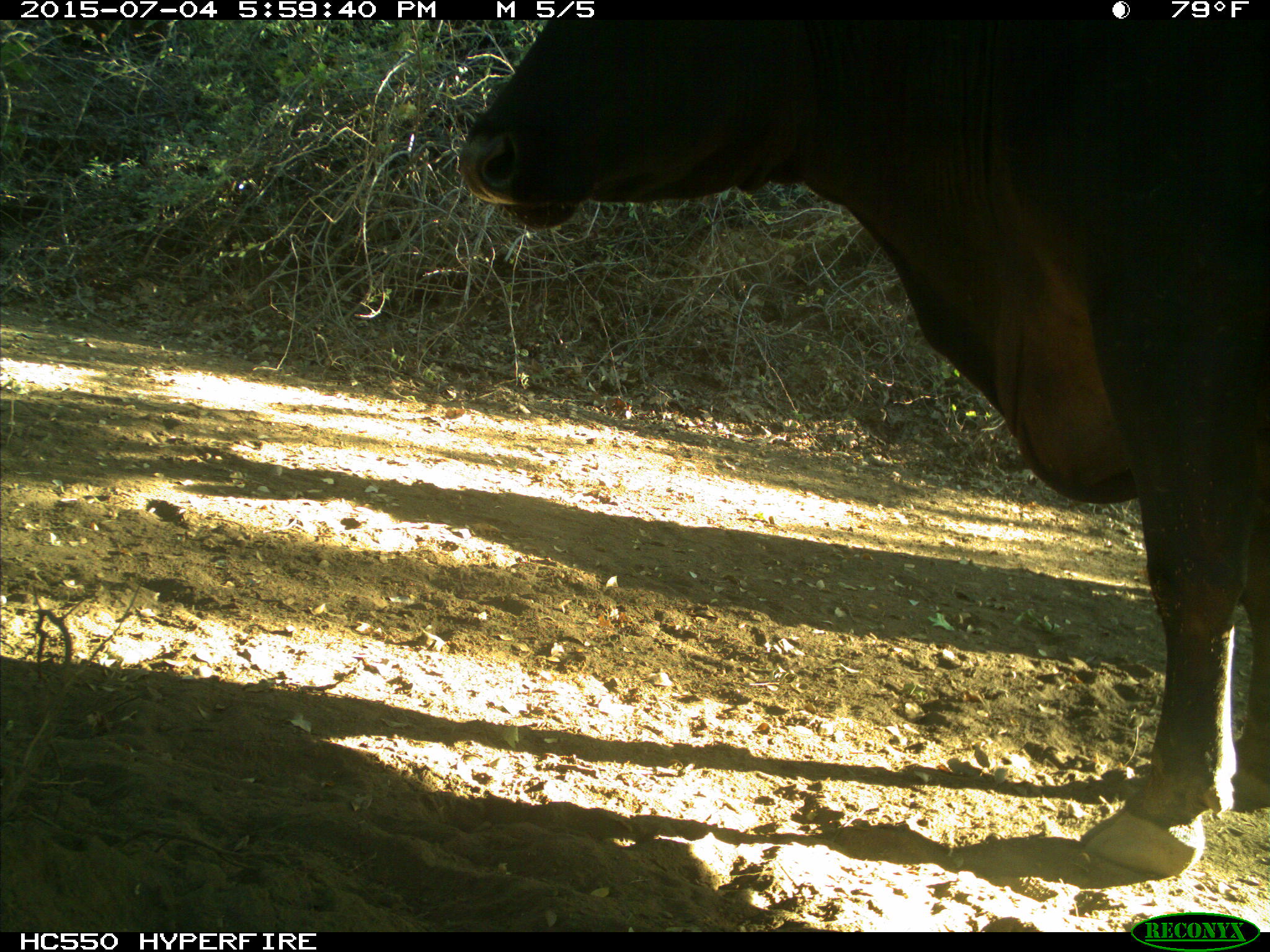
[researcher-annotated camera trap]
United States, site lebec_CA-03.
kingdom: Animalia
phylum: Chordata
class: Mammalia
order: Artiodactyla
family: Bovidae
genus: Bos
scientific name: Bos taurus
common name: domestic cow